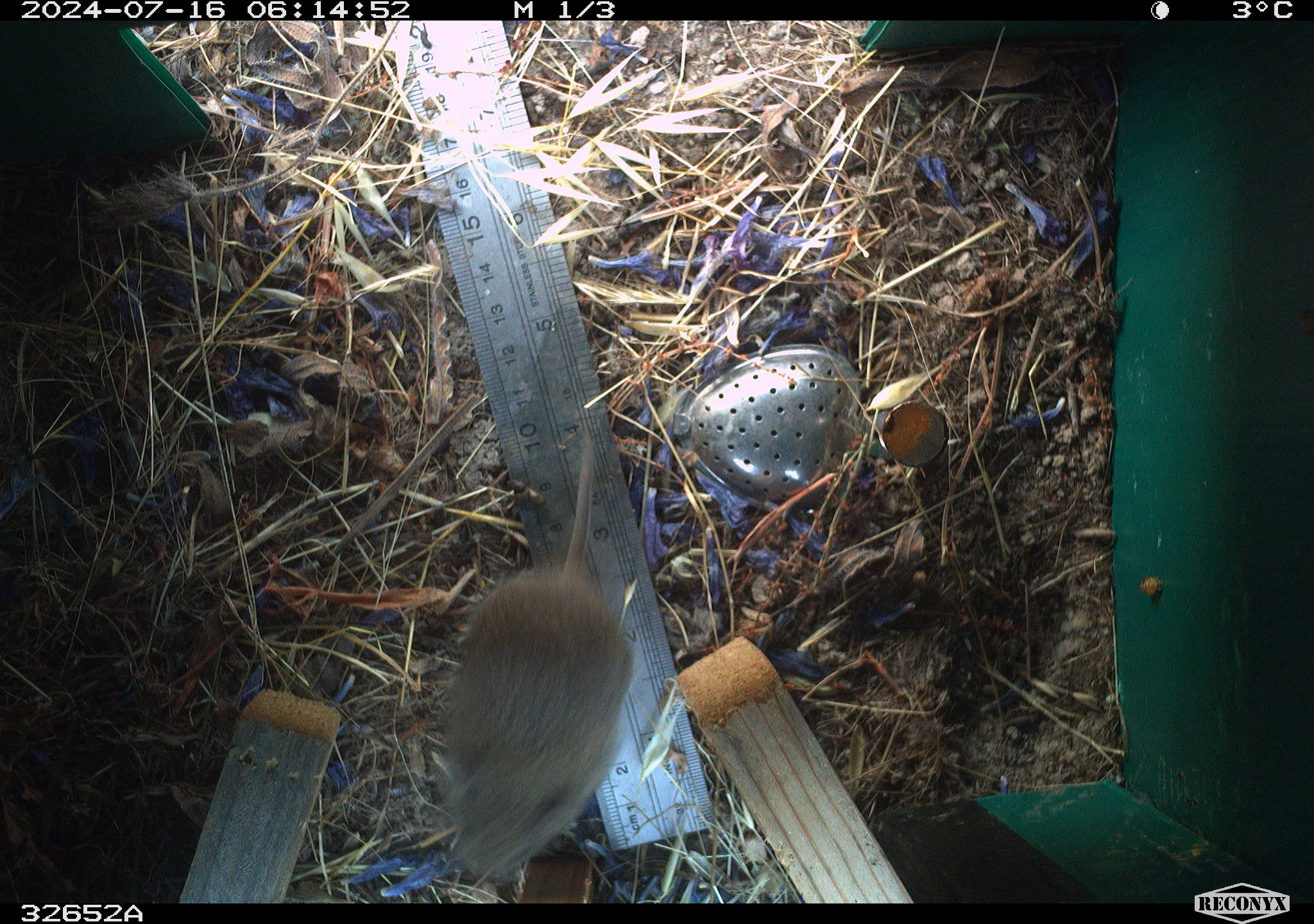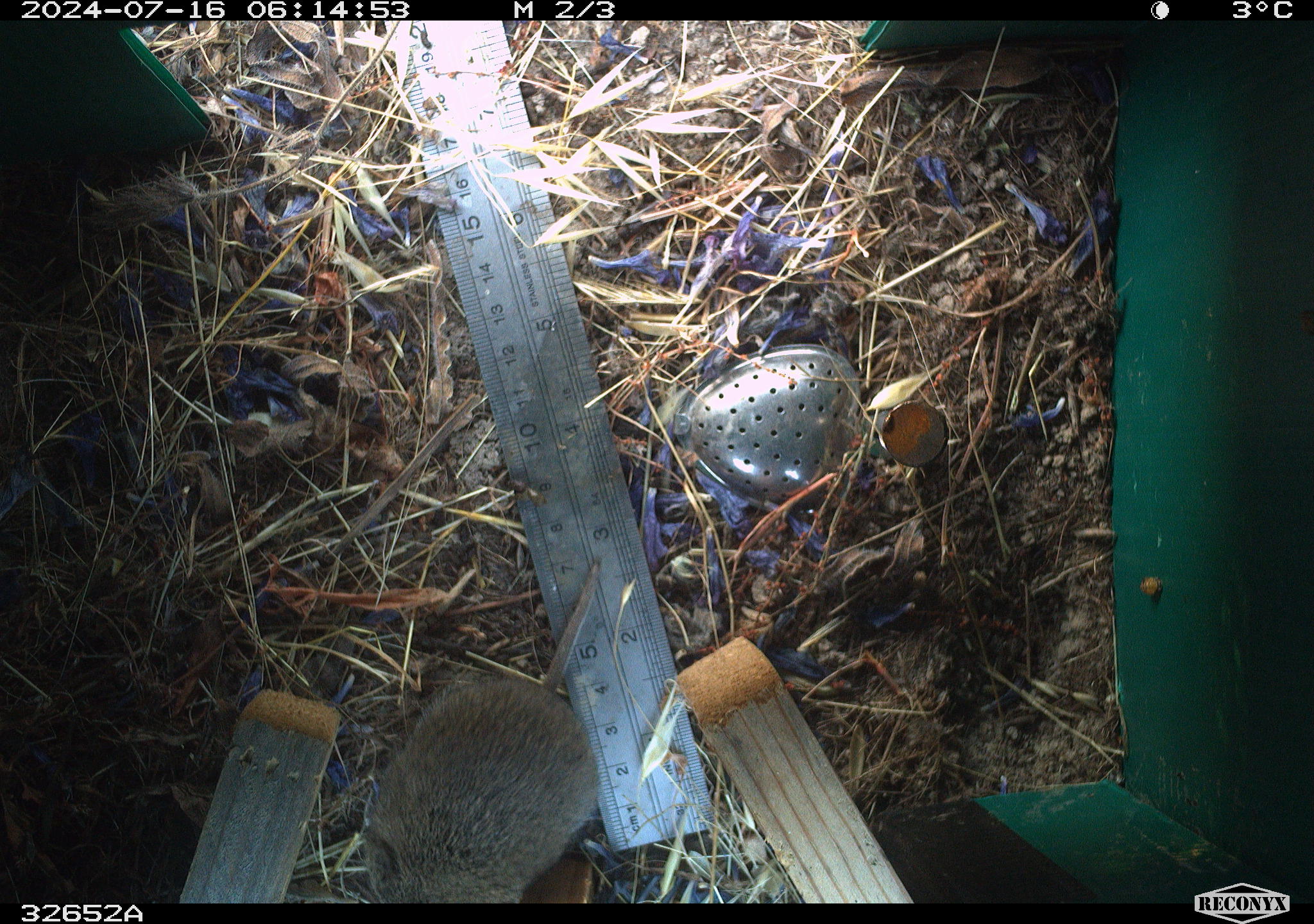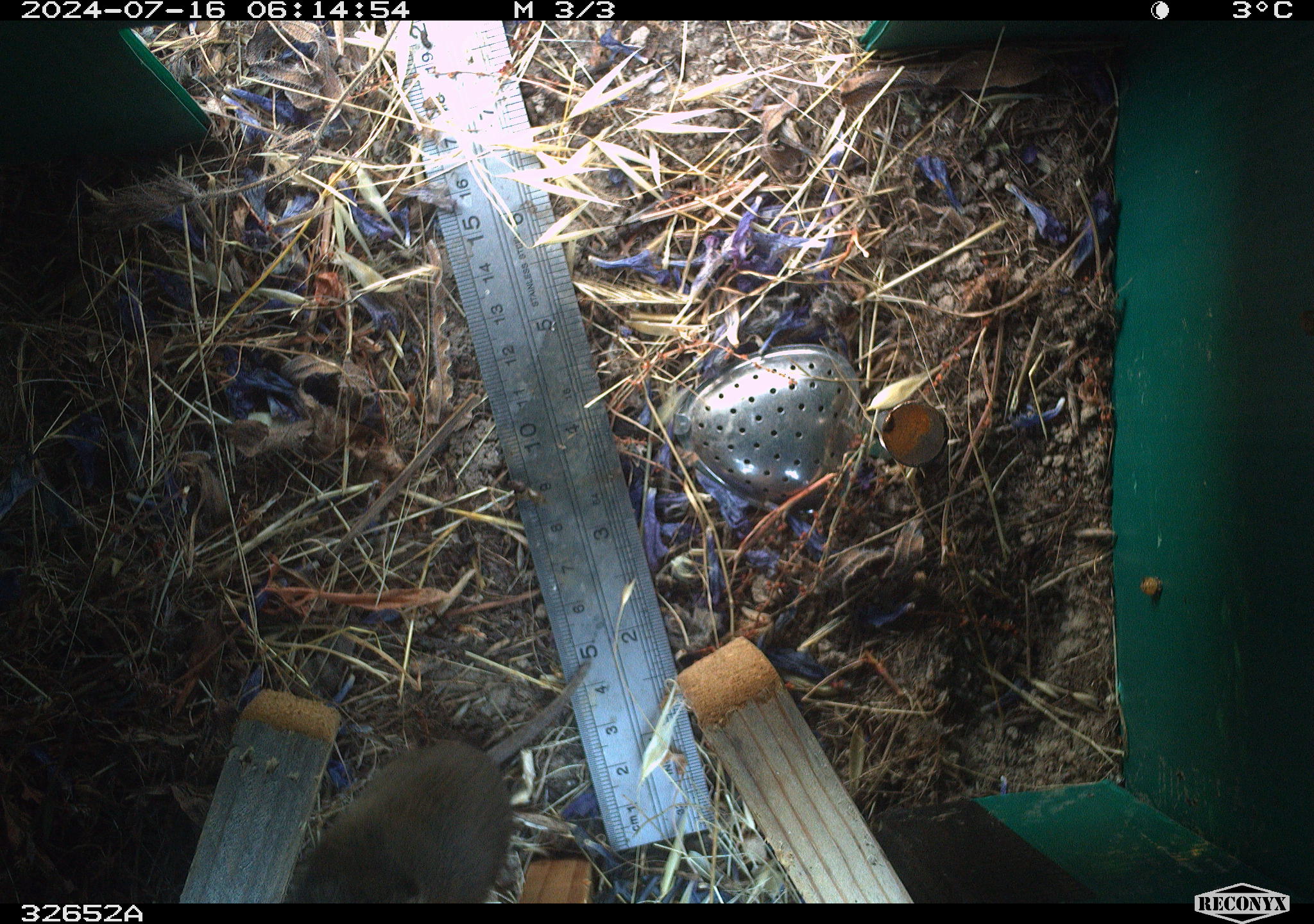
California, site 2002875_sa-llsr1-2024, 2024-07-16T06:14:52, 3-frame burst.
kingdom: Animalia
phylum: Chordata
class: Mammalia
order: Rodentia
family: Cricetidae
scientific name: Arvicolinae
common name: voles, lemmings, and muskrats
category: arvicolinae subfamily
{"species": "arvicolinae subfamily (voles, lemmings, and muskrats) (Arvicolinae)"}